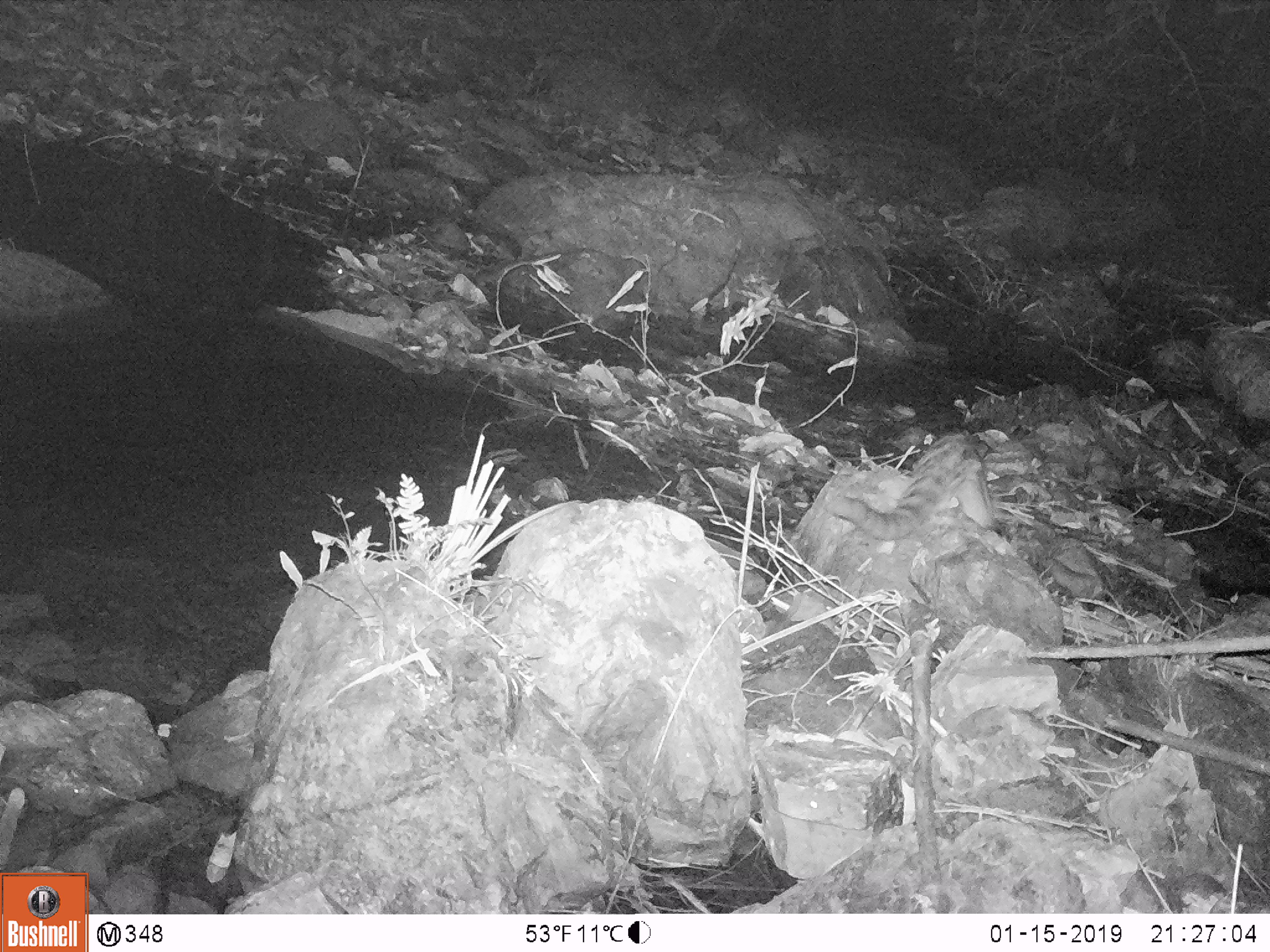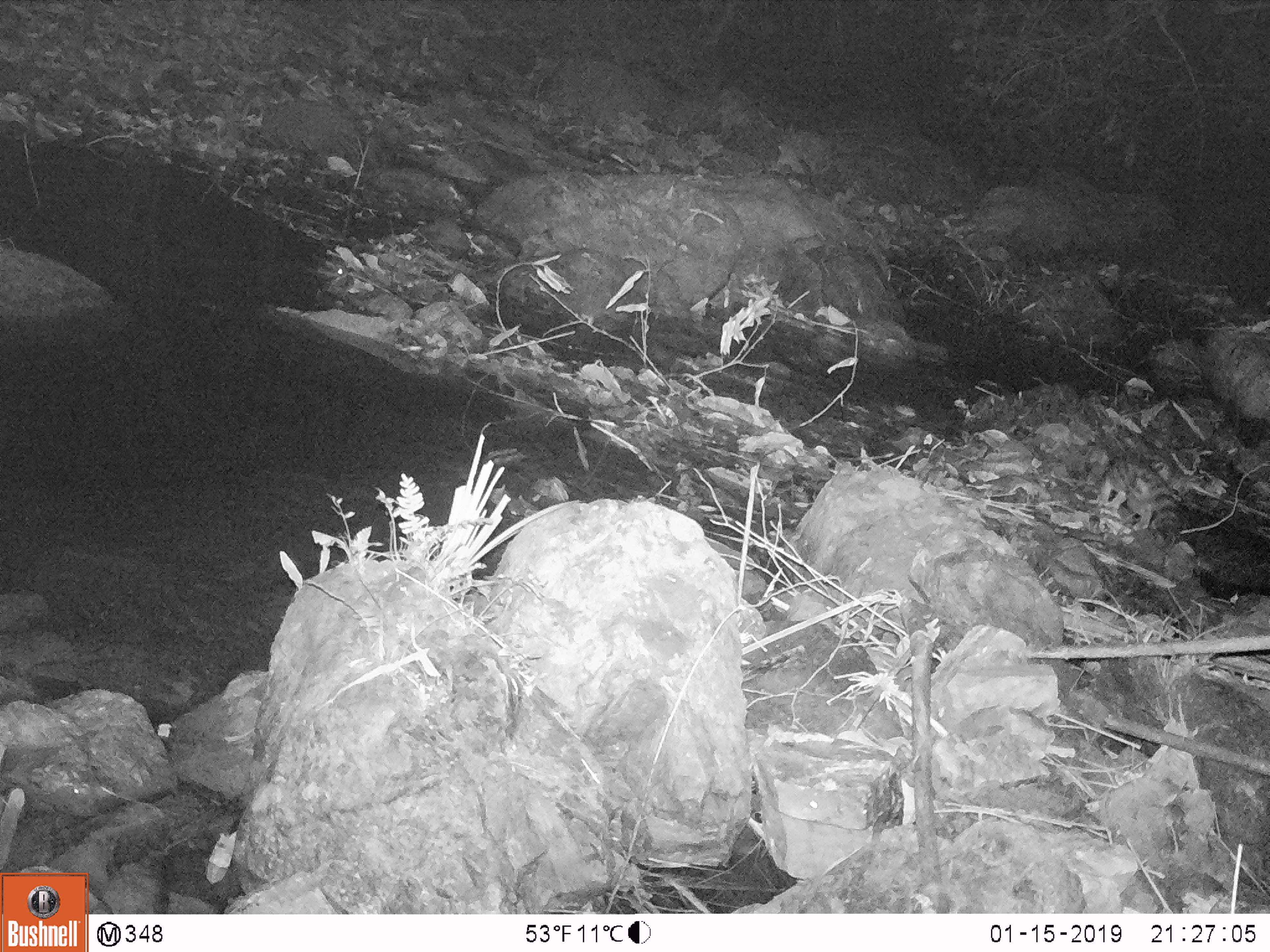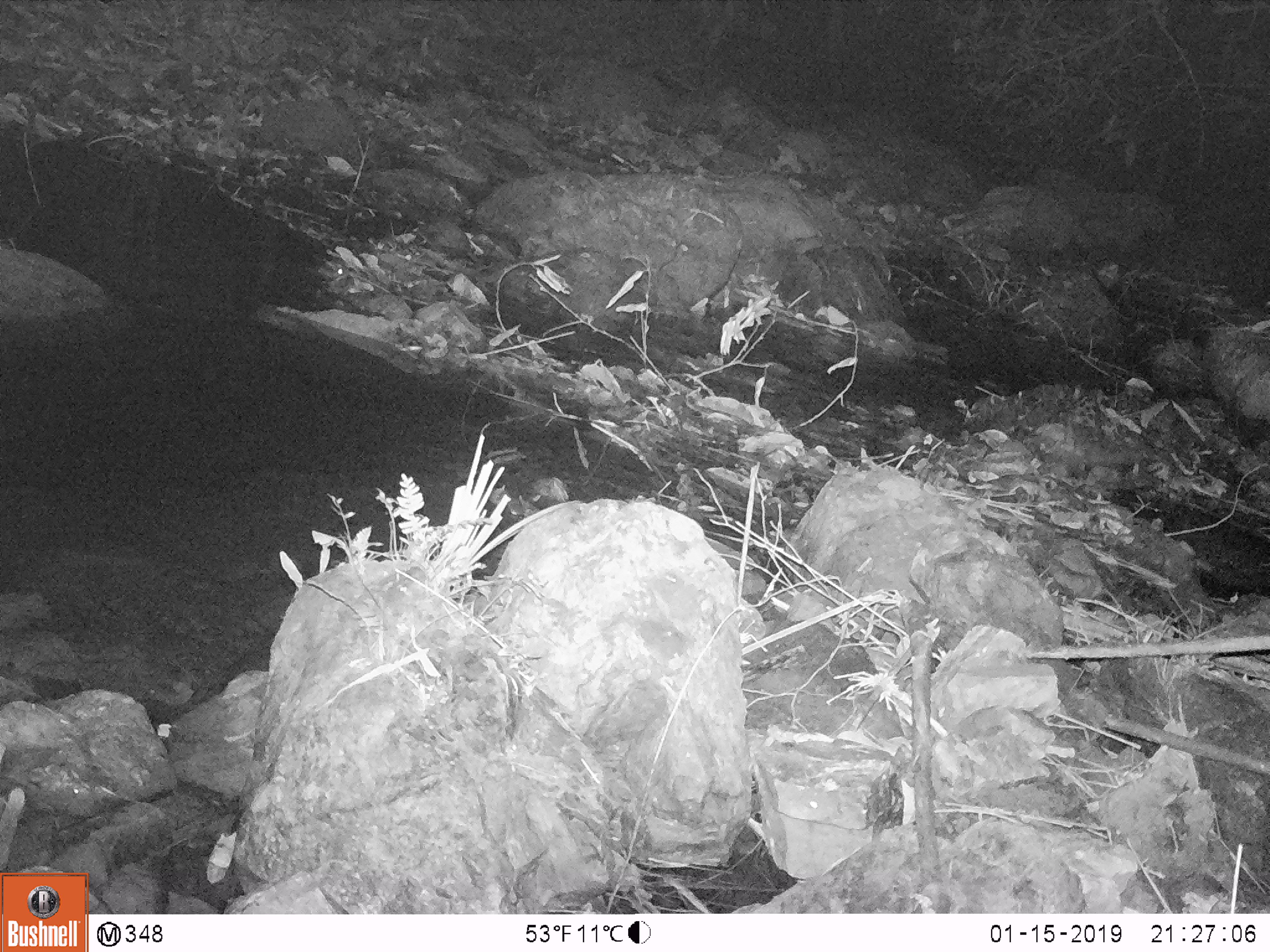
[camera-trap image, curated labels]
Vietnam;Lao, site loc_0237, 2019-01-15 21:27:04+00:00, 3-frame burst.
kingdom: Animalia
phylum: Chordata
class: Mammalia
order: Carnivora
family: Prionodontidae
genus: Prionodon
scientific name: Prionodon pardicolor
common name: spotted linsang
Spotted linsang (Prionodon pardicolor). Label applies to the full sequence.